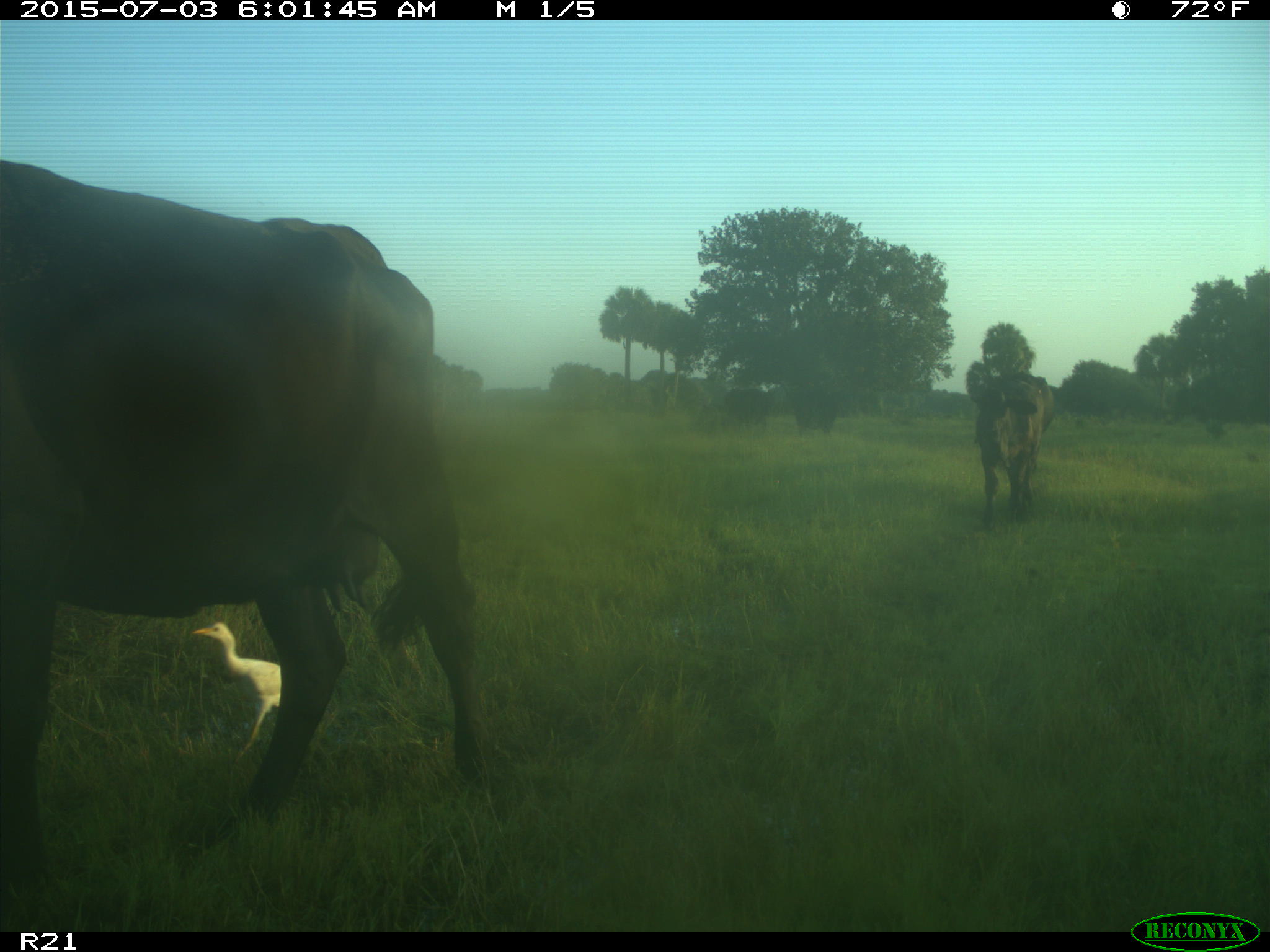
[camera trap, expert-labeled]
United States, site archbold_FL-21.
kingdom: Animalia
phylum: Chordata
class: Mammalia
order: Artiodactyla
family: Bovidae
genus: Bos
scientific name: Bos taurus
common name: domestic cow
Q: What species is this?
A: Bos taurus (domestic cow).